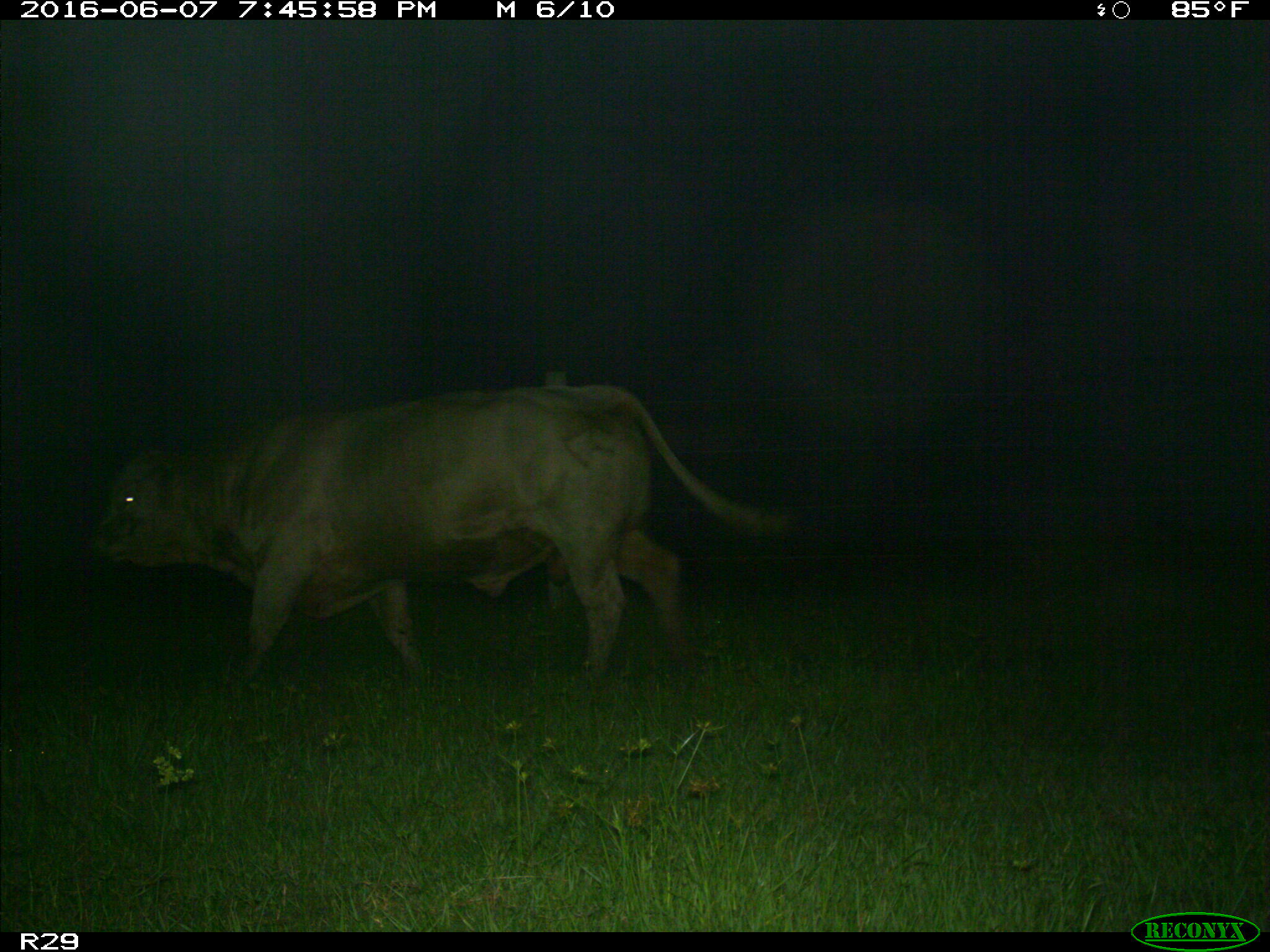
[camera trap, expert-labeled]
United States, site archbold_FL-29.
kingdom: Animalia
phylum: Chordata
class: Mammalia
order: Artiodactyla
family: Bovidae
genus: Bos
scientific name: Bos taurus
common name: domestic cow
Bos taurus (domestic cow).